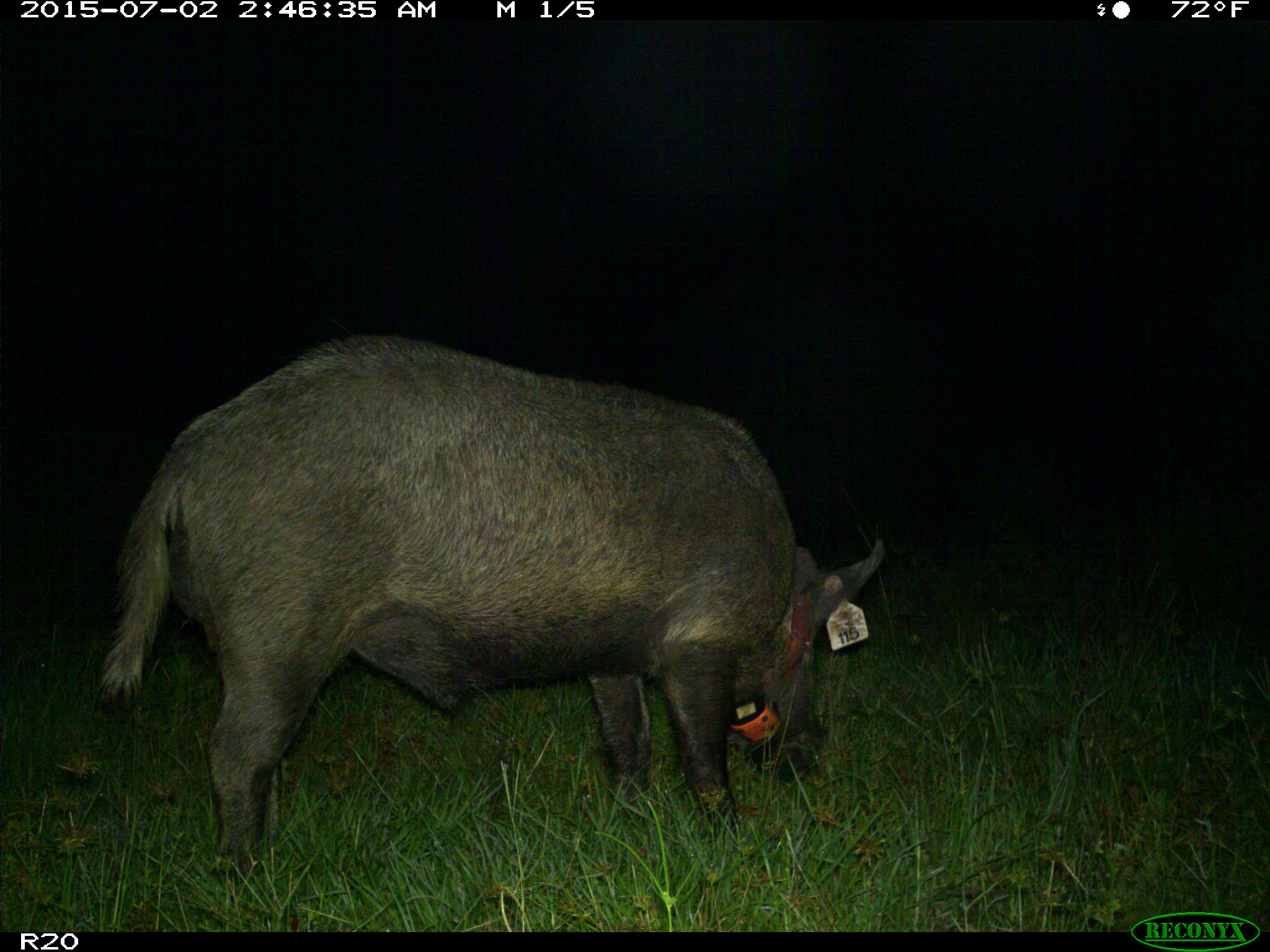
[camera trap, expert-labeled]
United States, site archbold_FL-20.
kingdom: Animalia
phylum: Chordata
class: Mammalia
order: Artiodactyla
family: Suidae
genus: Sus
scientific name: Sus scrofa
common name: wild boar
Sus scrofa (wild boar).